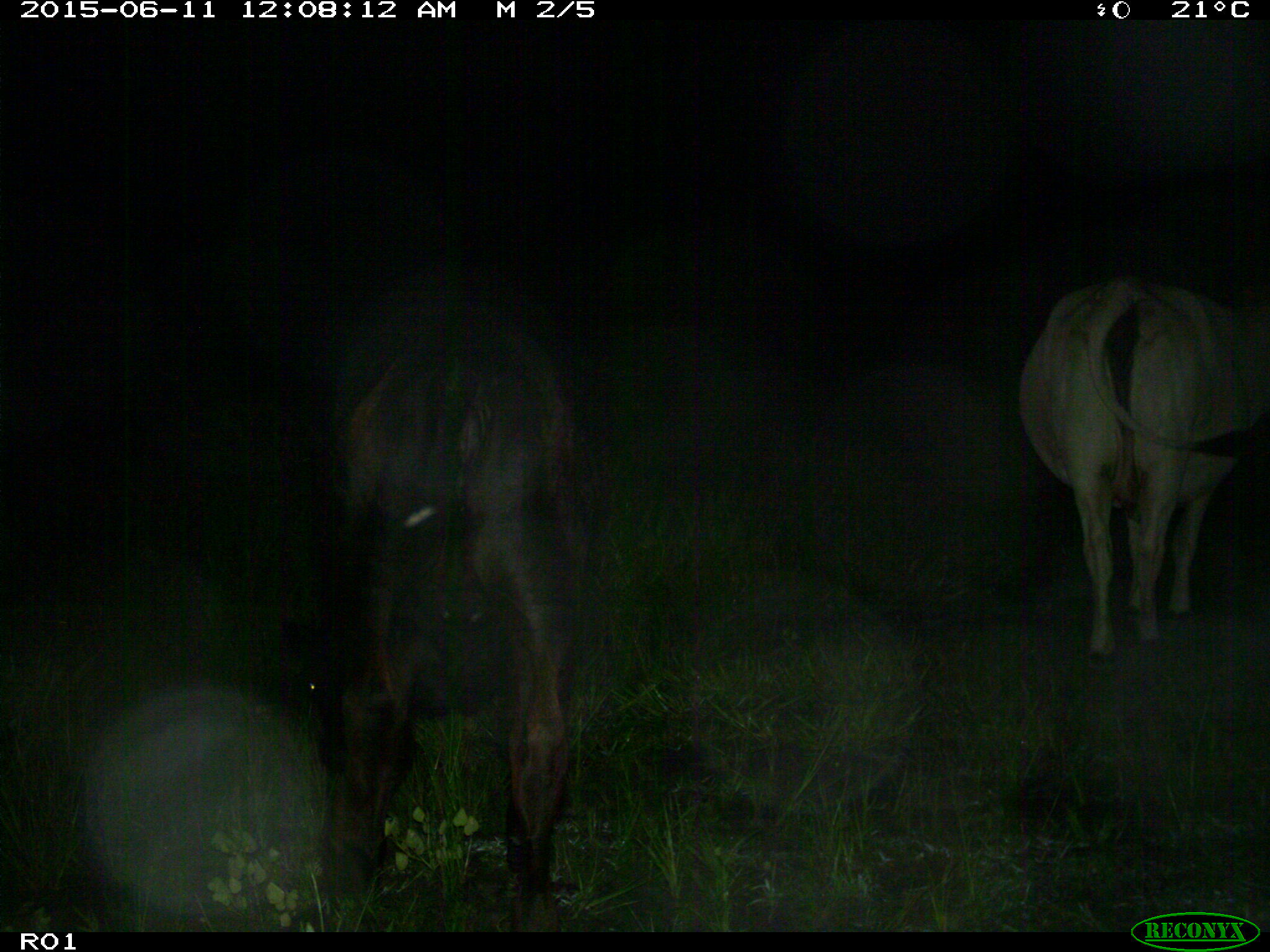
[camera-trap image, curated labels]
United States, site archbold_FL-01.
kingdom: Animalia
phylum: Chordata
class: Mammalia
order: Artiodactyla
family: Bovidae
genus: Bos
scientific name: Bos taurus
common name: domestic cow